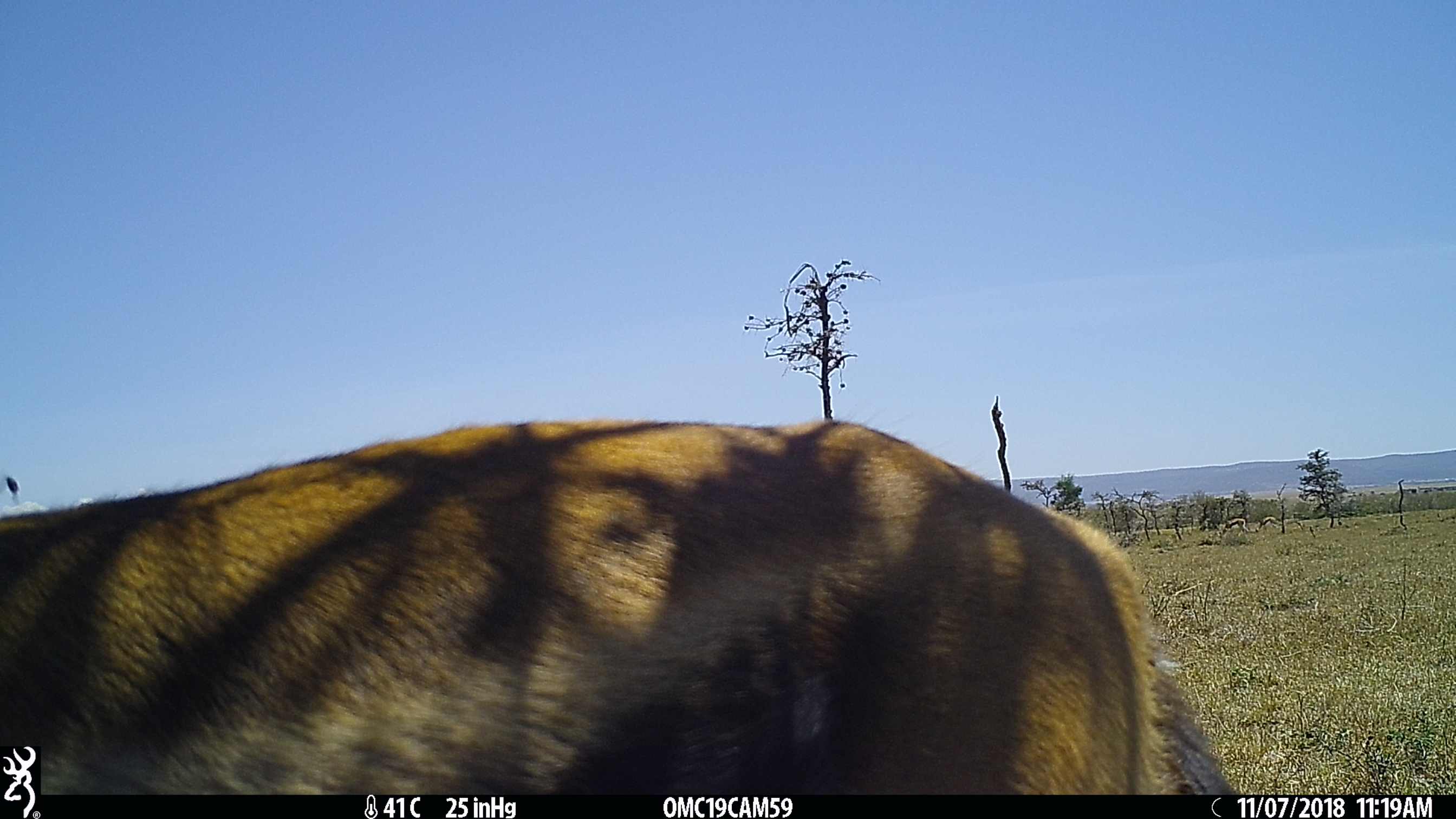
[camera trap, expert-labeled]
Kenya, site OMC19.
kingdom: Animalia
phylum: Chordata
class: Mammalia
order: Artiodactyla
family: Bovidae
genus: Eudorcas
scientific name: Eudorcas thomsonii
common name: thomon's gazelle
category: gazelle thomsons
Gazelle thomsons (thomon's gazelle) (Eudorcas thomsonii).